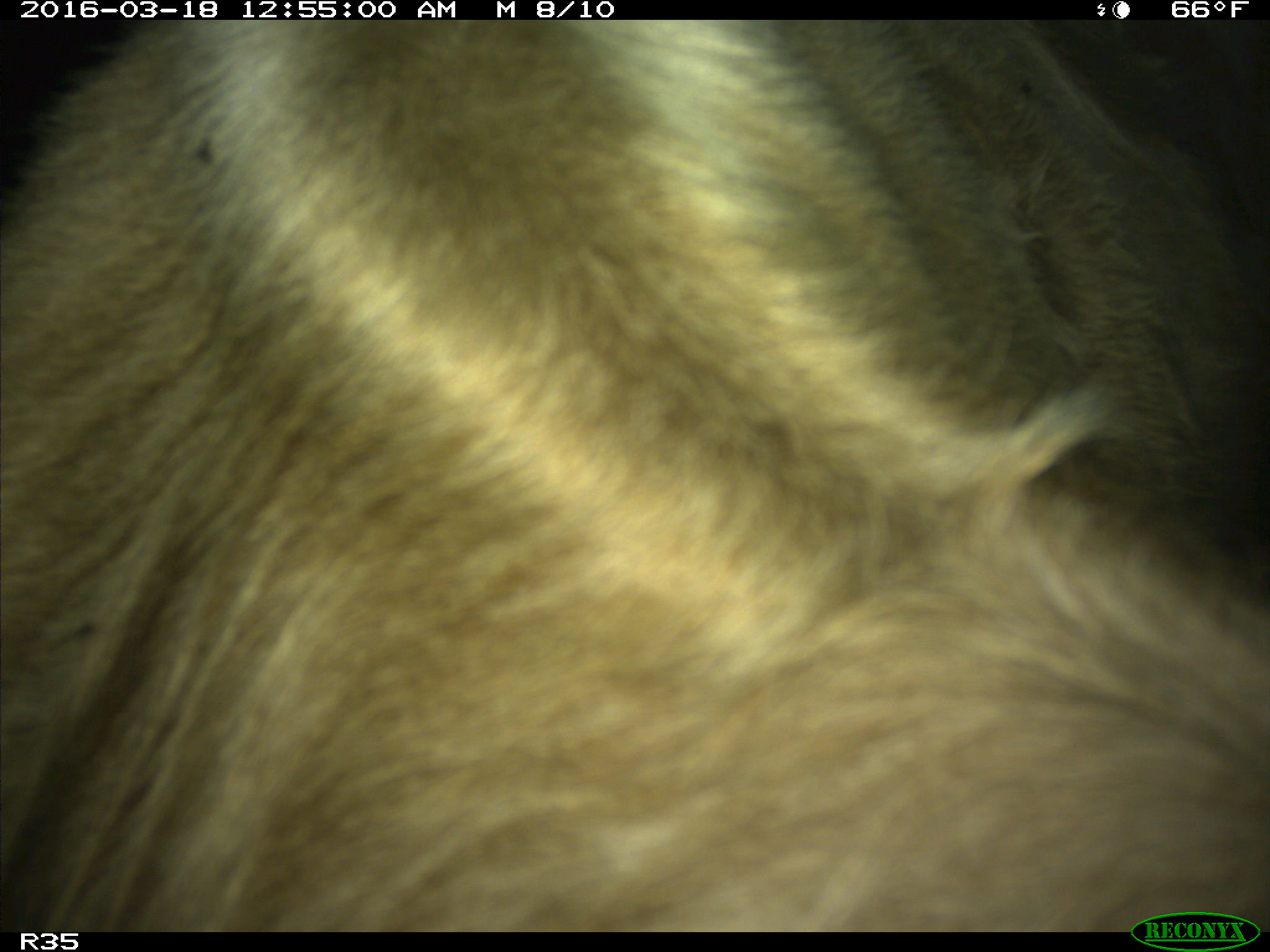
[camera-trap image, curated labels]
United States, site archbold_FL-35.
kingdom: Animalia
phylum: Chordata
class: Mammalia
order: Artiodactyla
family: Bovidae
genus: Bos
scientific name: Bos taurus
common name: domestic cow